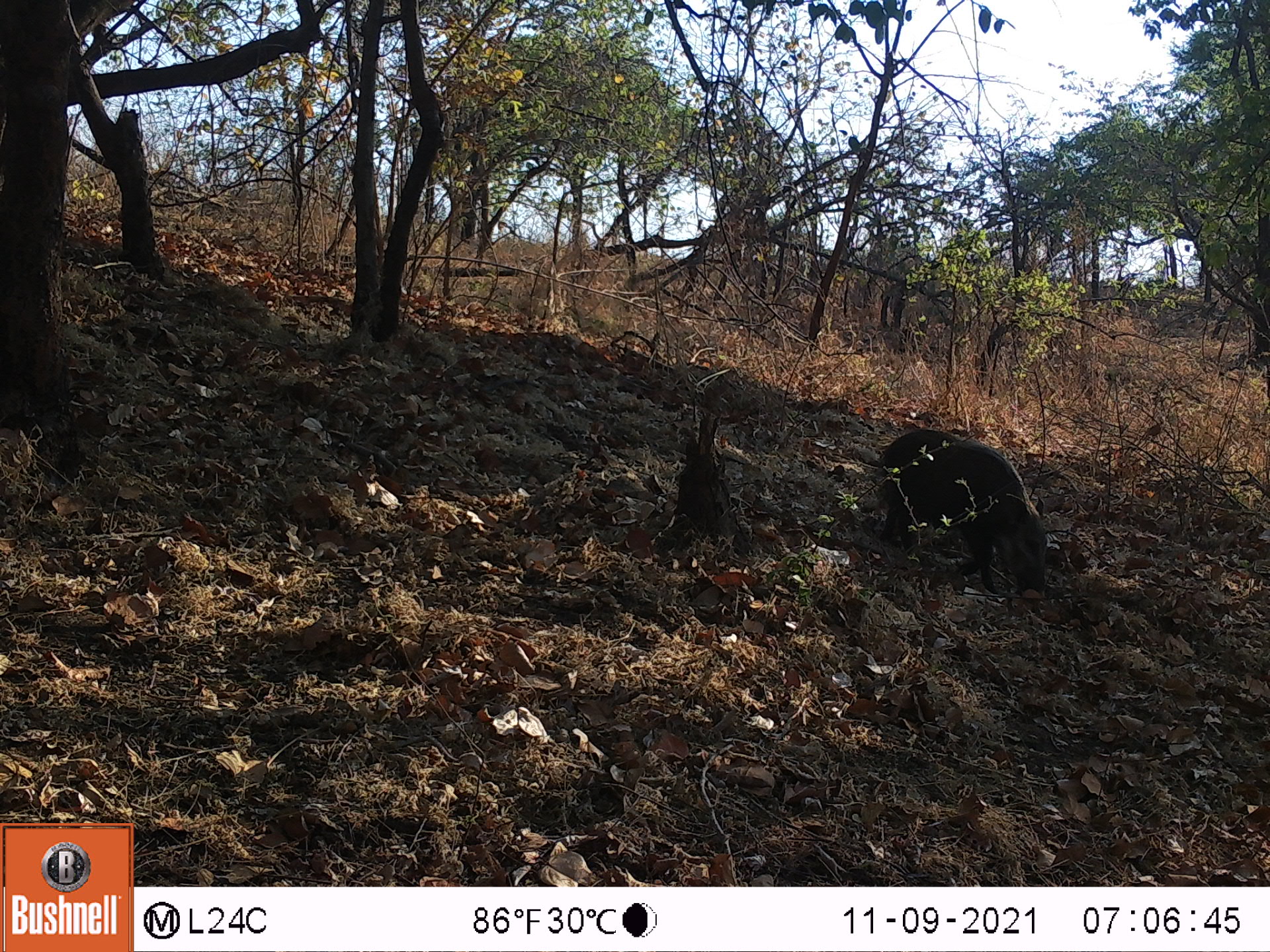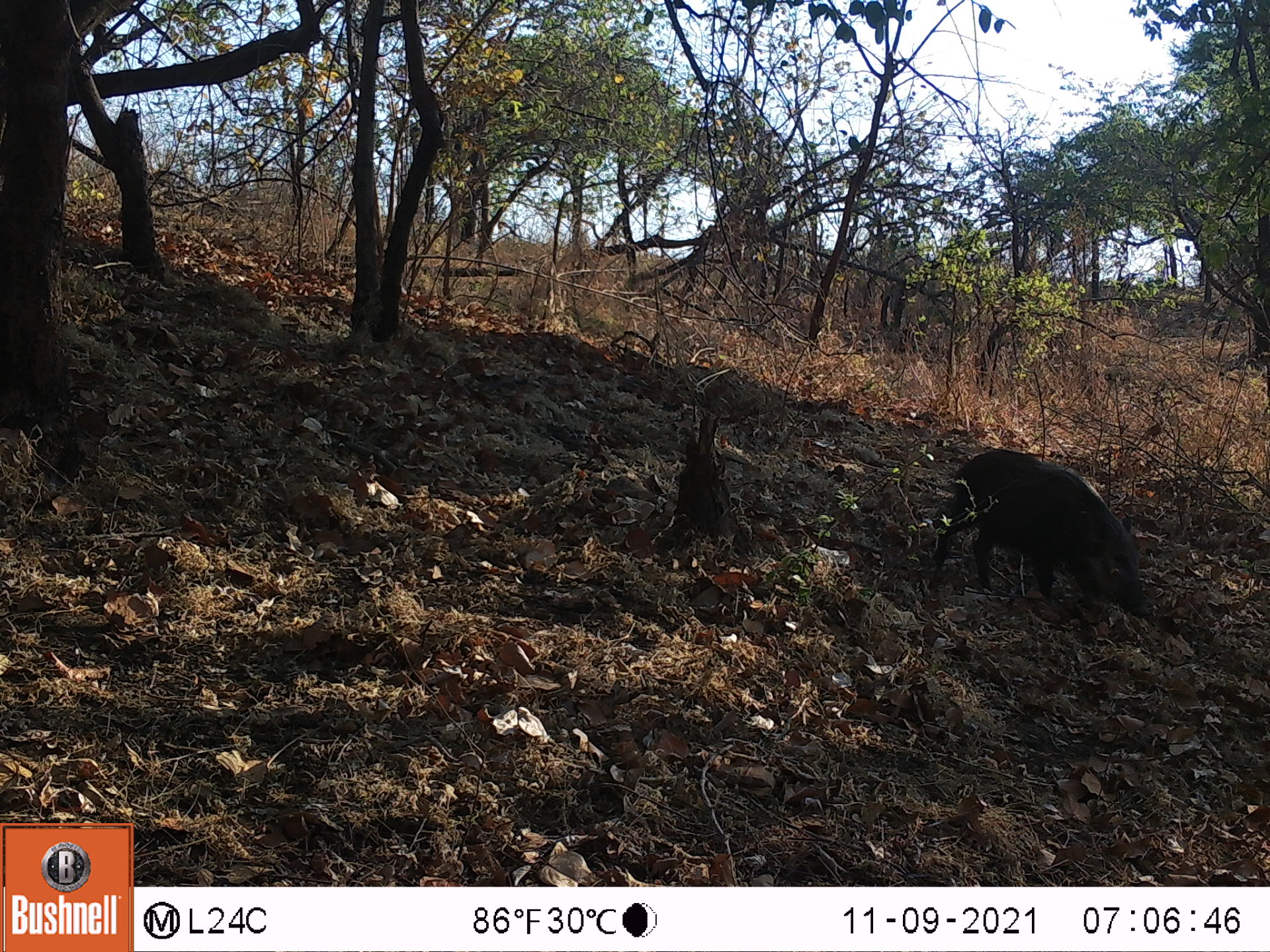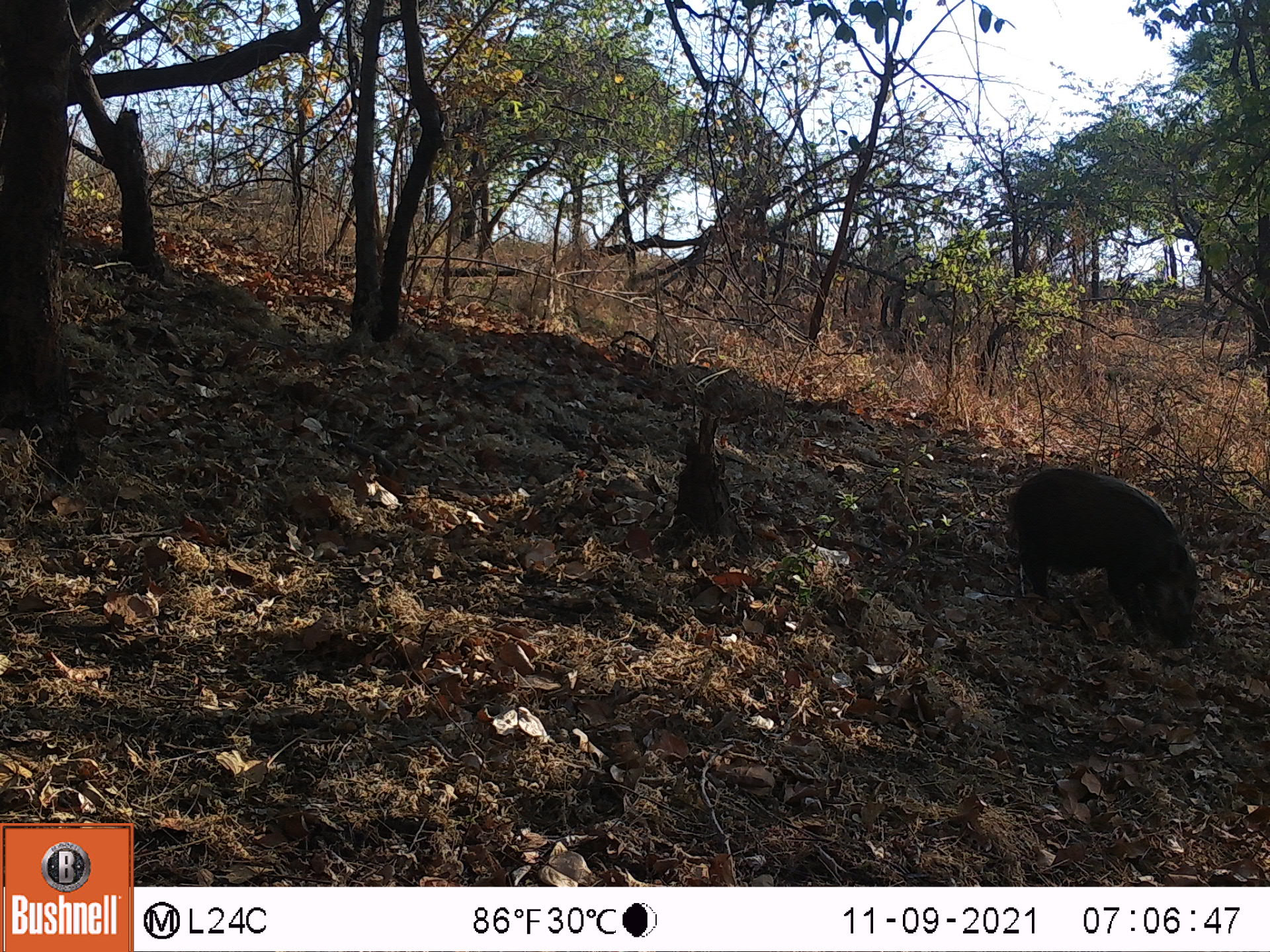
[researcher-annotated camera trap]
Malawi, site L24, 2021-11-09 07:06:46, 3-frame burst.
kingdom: Animalia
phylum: Chordata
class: Mammalia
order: Artiodactyla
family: Suidae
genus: Potamochoerus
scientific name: Potamochoerus larvatus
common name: bushpig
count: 1